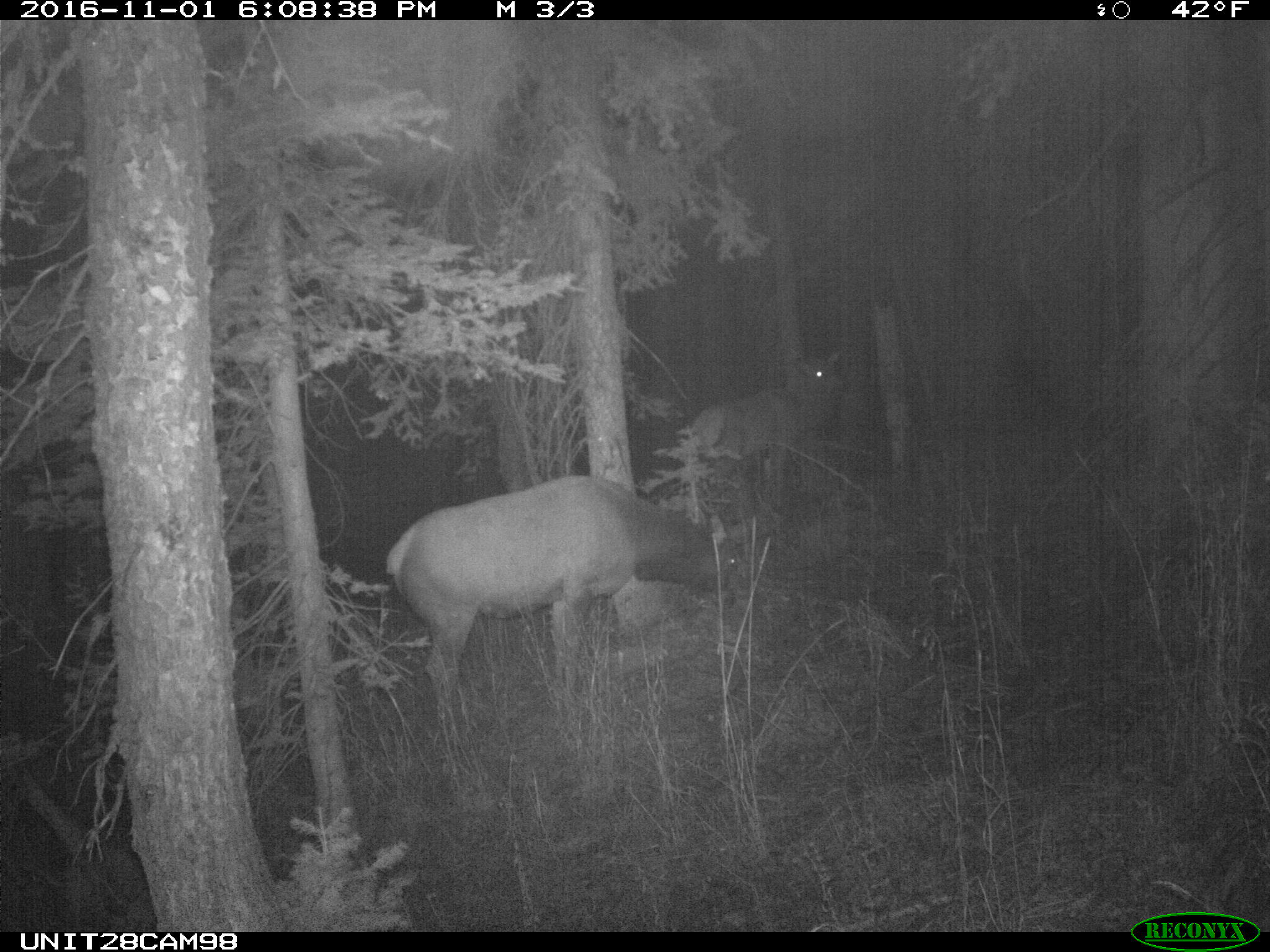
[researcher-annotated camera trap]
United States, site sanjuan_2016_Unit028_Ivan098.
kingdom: Animalia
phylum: Chordata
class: Mammalia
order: Artiodactyla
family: Cervidae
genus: Cervus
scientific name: Cervus elaphus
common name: red deer